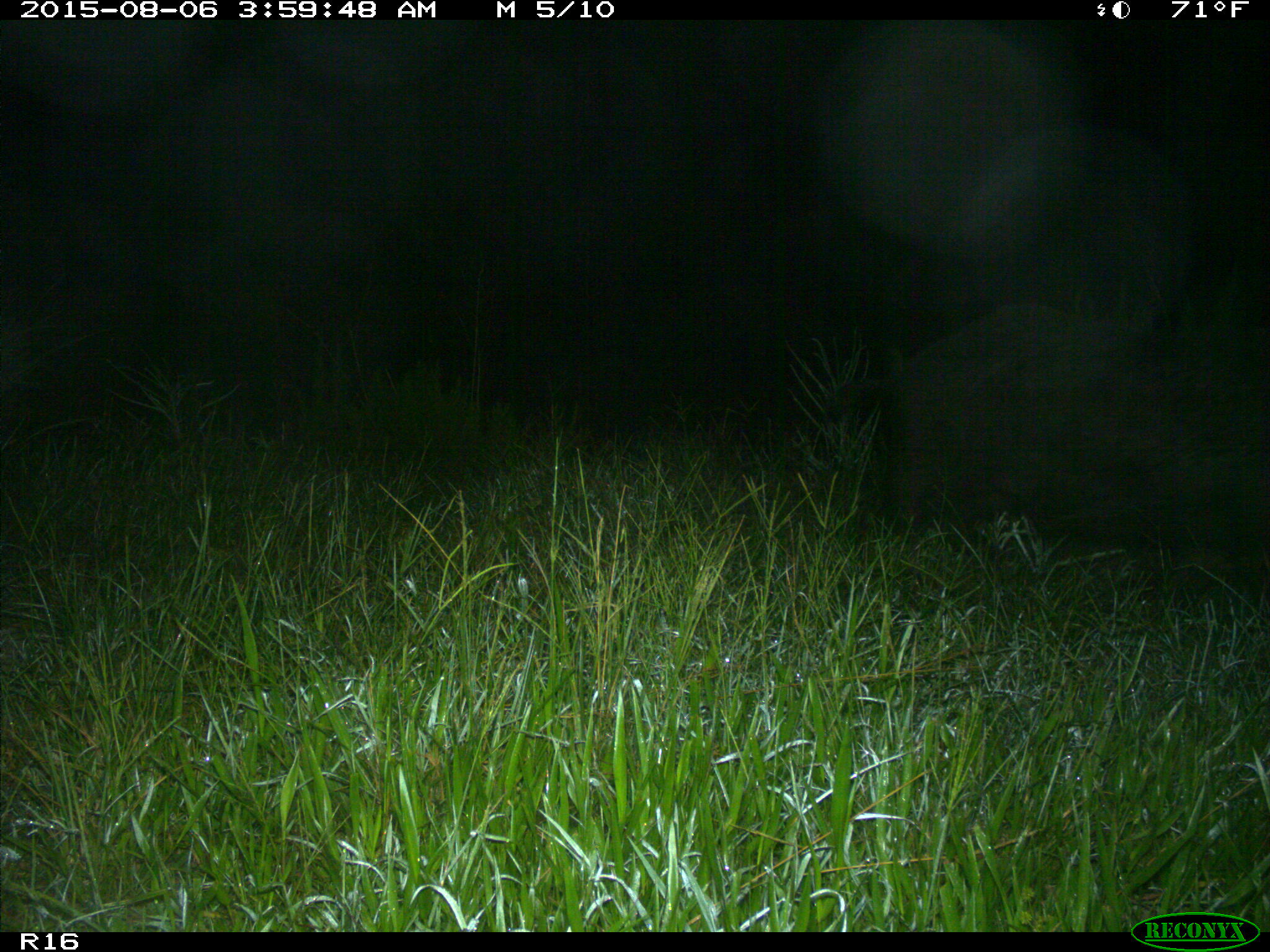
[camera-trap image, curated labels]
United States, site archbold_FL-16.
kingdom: Animalia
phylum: Chordata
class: Mammalia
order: Artiodactyla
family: Suidae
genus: Sus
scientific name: Sus scrofa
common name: wild boar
Sus scrofa (wild boar).